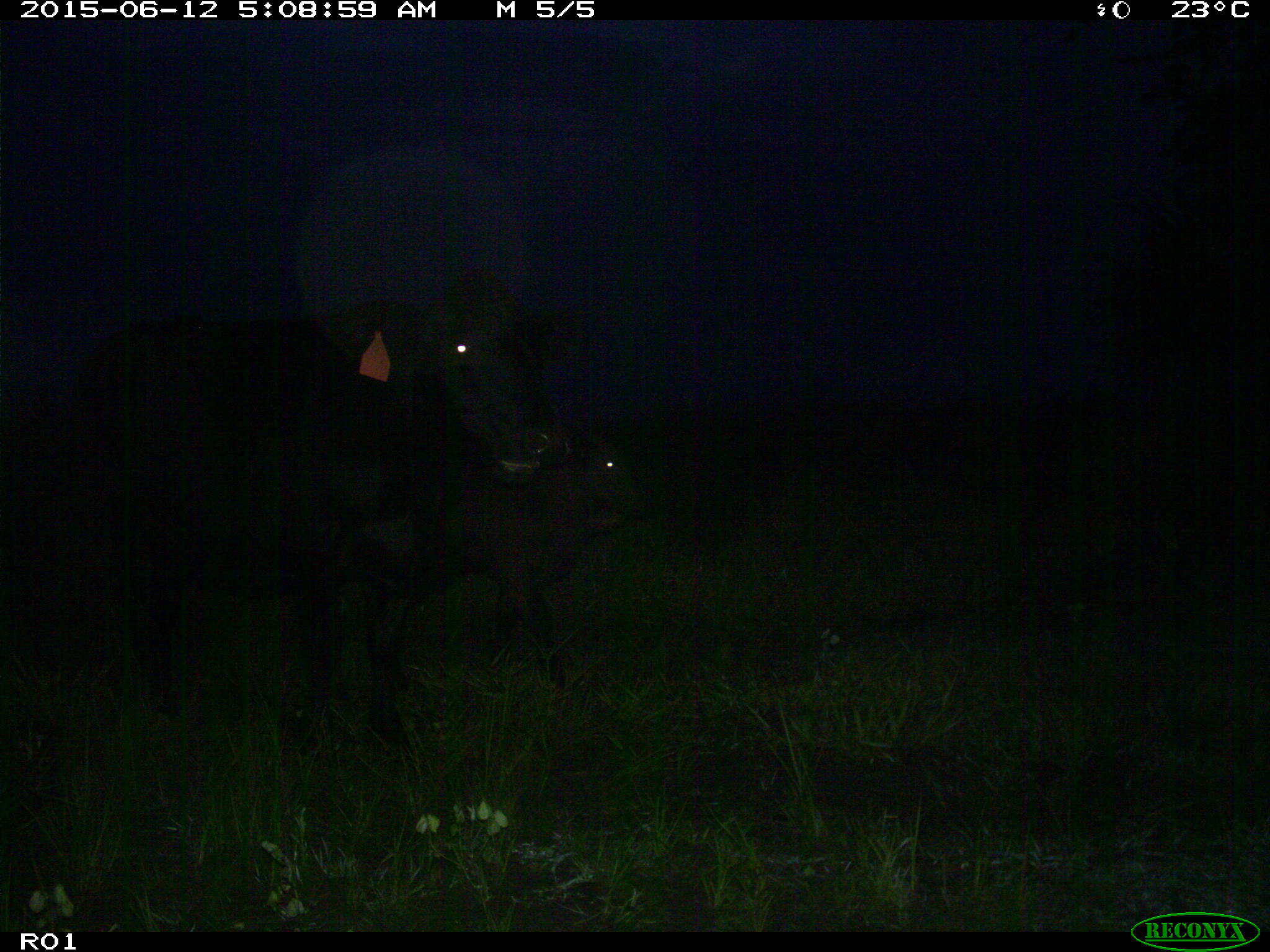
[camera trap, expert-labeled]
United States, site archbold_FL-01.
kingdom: Animalia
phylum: Chordata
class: Mammalia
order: Artiodactyla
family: Bovidae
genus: Bos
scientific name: Bos taurus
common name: domestic cow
Bos taurus (domestic cow).